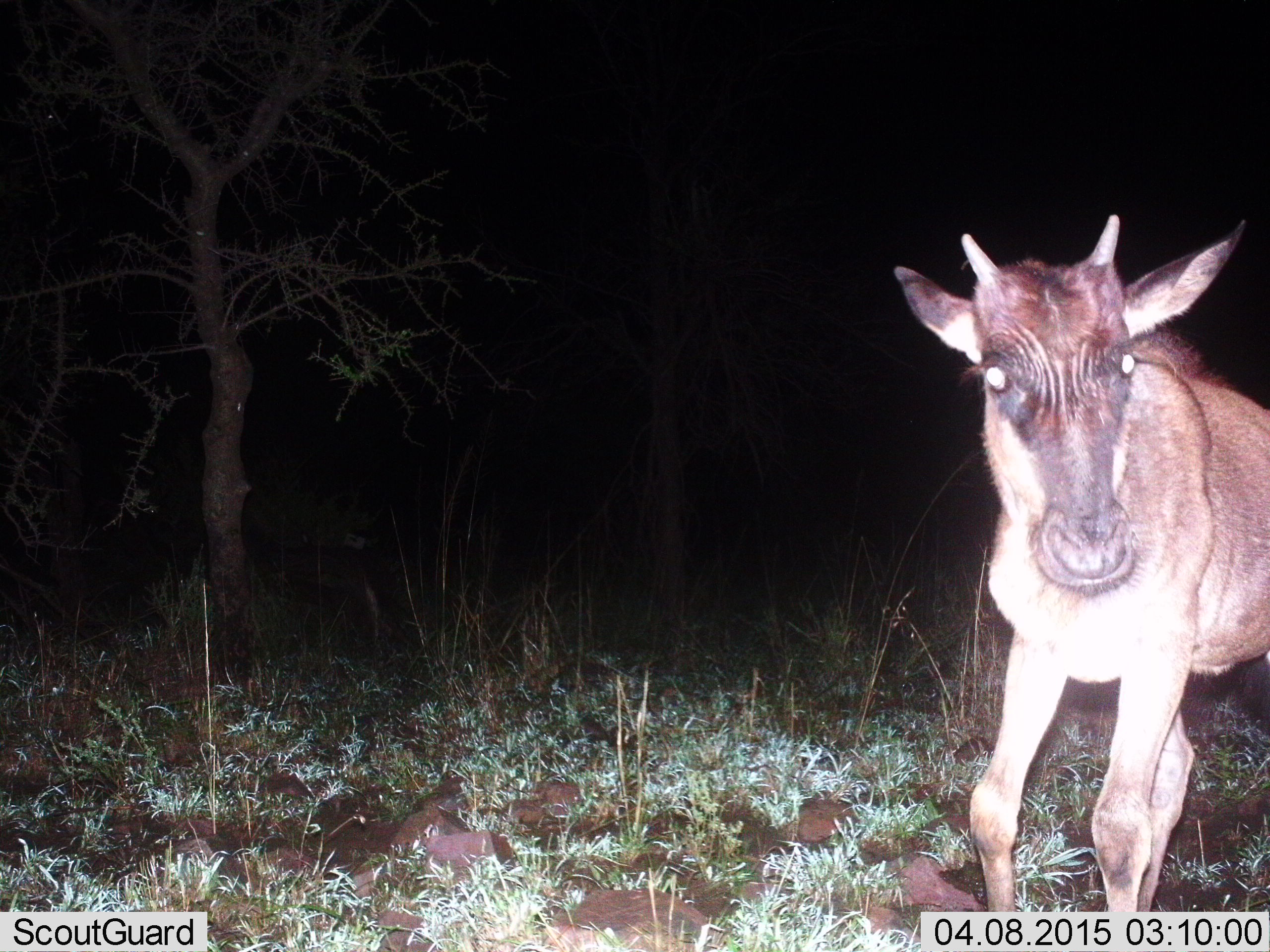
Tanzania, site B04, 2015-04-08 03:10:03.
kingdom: Animalia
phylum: Chordata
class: Mammalia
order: Artiodactyla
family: Bovidae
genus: Connochaetes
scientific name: Connochaetes taurinus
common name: blue wildebeest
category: wildebeest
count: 1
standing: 60%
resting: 0%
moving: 50%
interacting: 0%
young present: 80%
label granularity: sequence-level